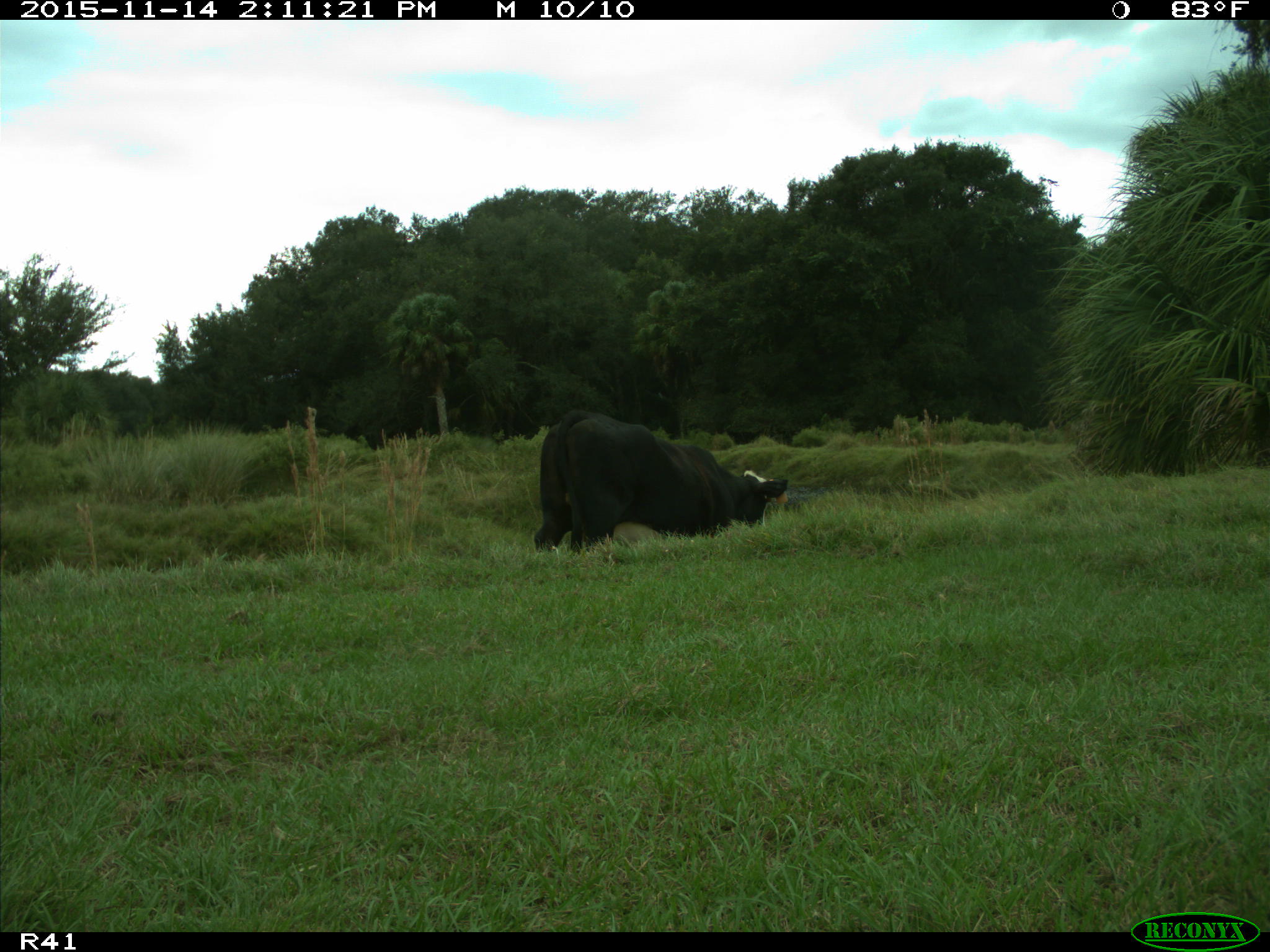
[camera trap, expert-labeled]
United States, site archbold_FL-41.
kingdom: Animalia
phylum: Chordata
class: Mammalia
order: Artiodactyla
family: Bovidae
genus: Bos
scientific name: Bos taurus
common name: domestic cow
Bos taurus (domestic cow).